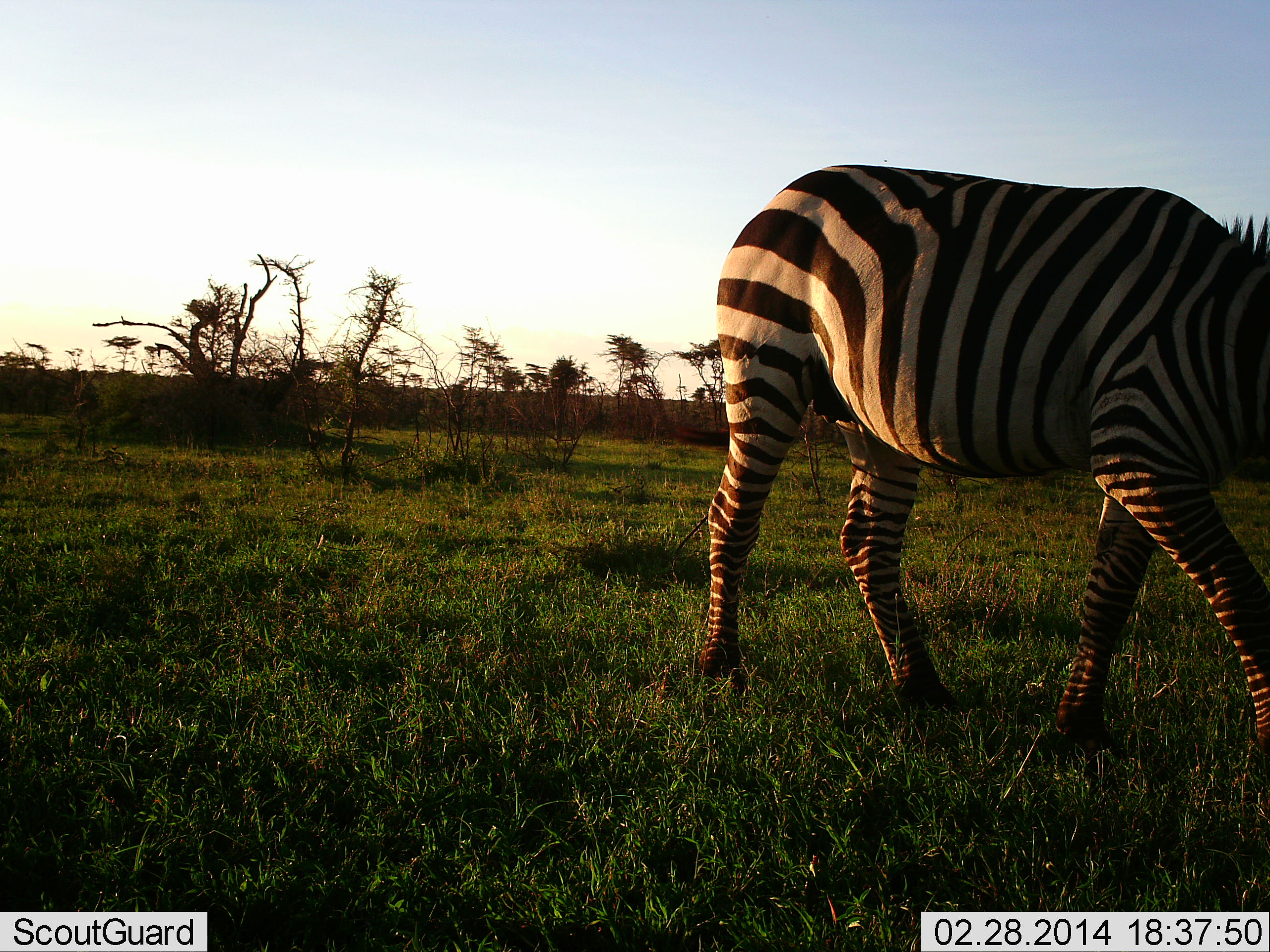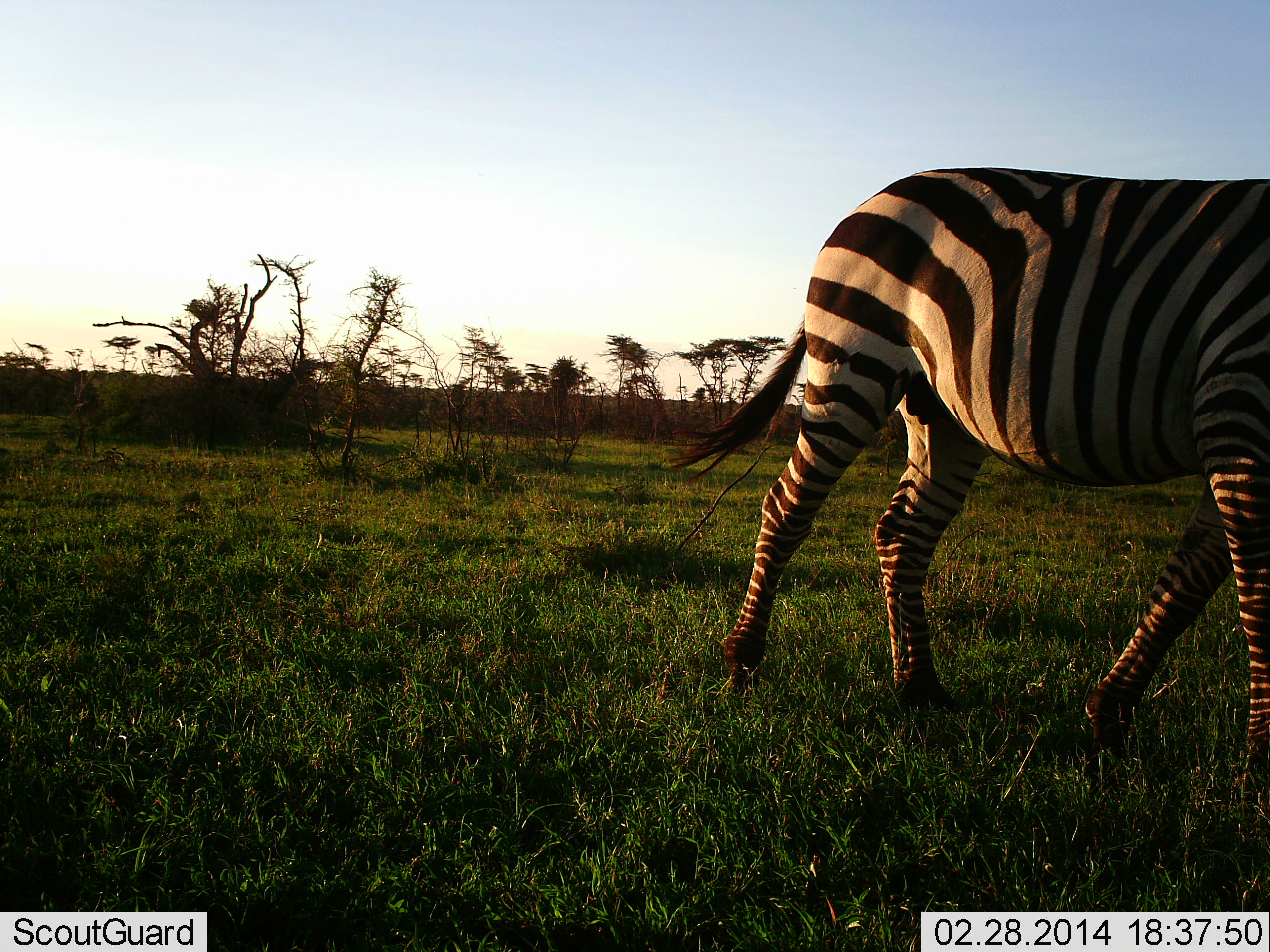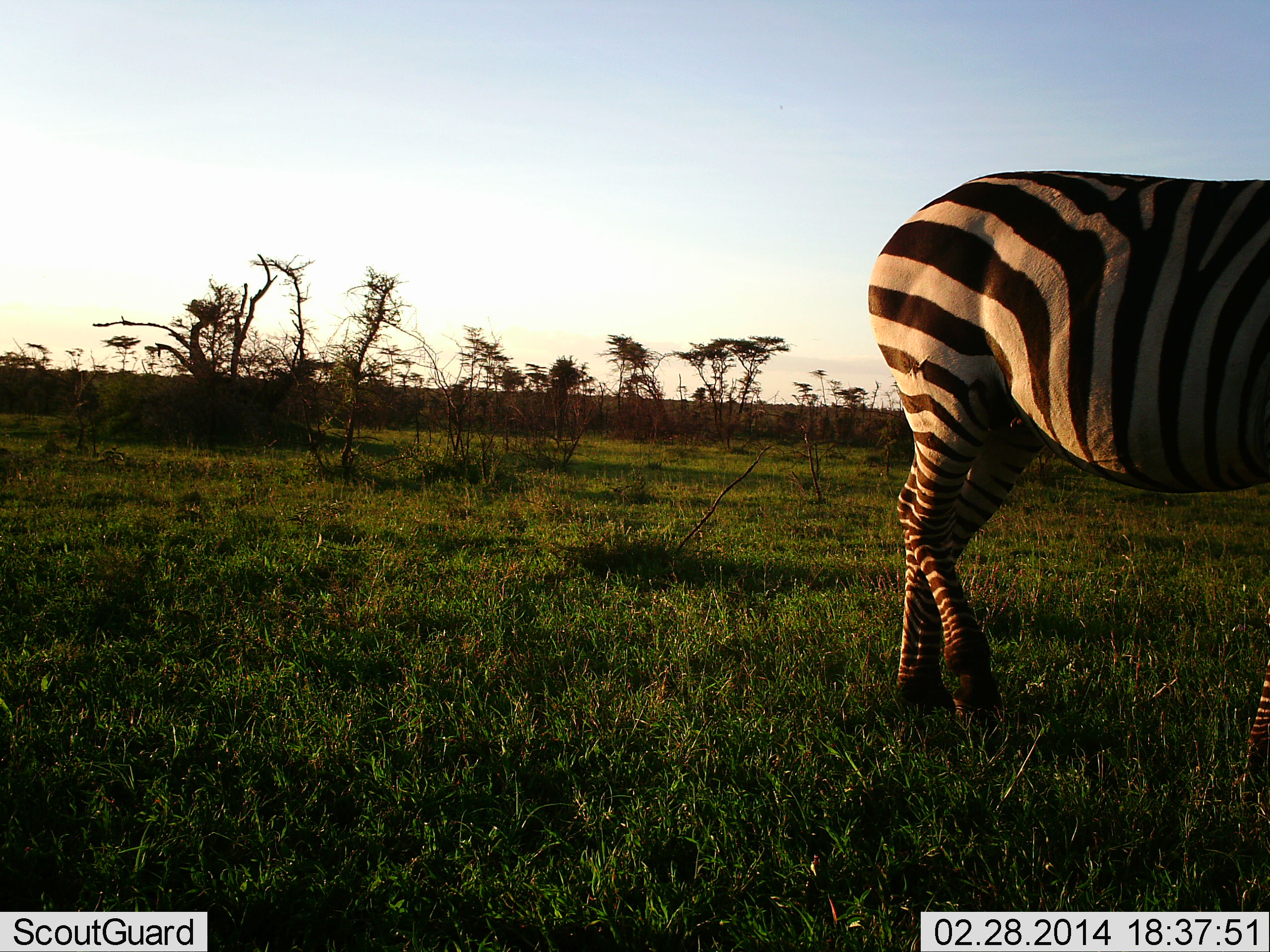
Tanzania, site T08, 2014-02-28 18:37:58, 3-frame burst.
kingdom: Animalia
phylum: Chordata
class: Mammalia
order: Perissodactyla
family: Equidae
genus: Equus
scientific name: Equus quagga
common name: plains zebra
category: zebra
Zebra (plains zebra) (Equus quagga), count 1. Behavior (volunteer vote fractions): standing 11%, resting 3%, moving 93%, interacting 0%. Young present (vote fraction): 0%. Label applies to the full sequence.